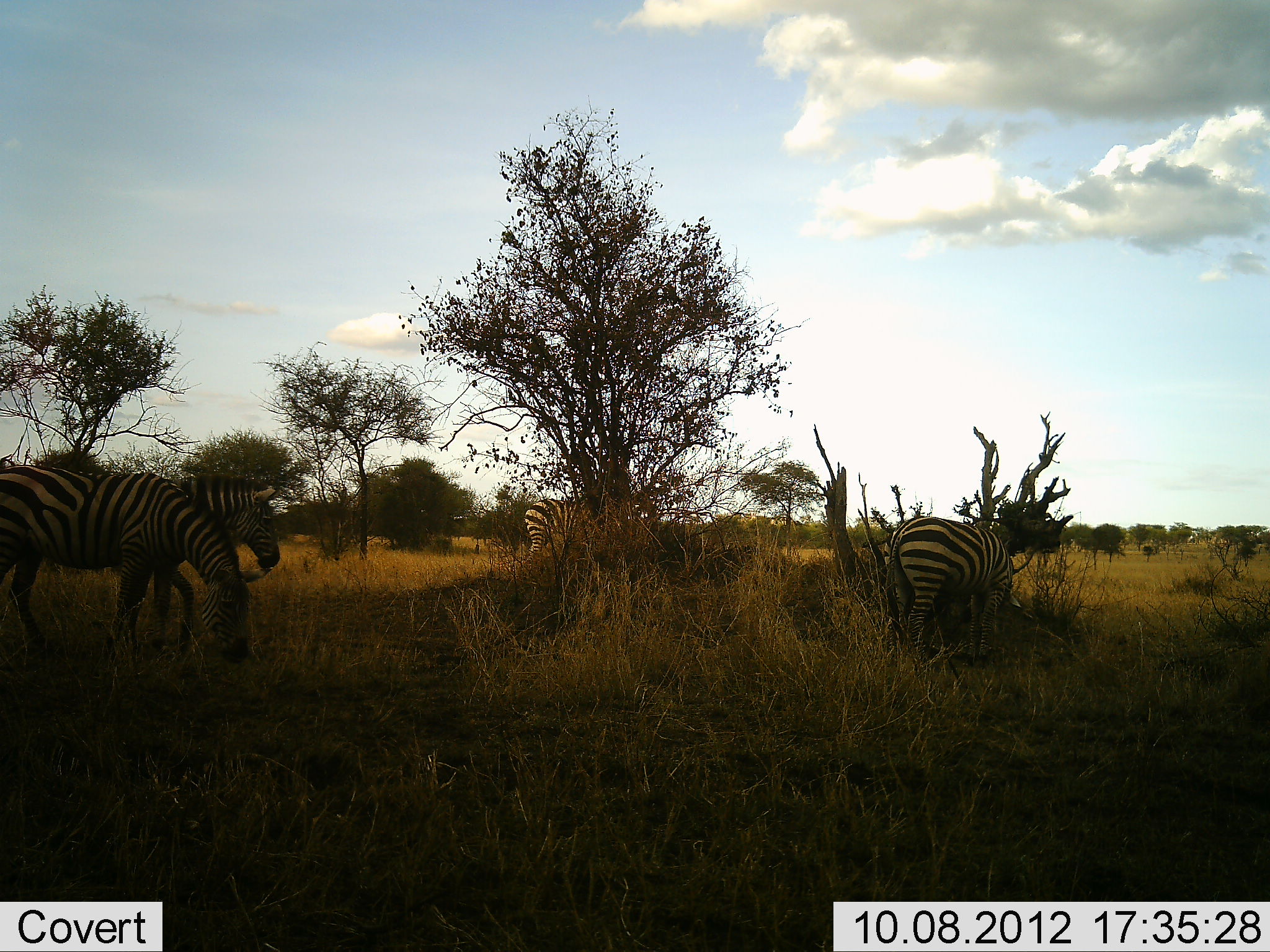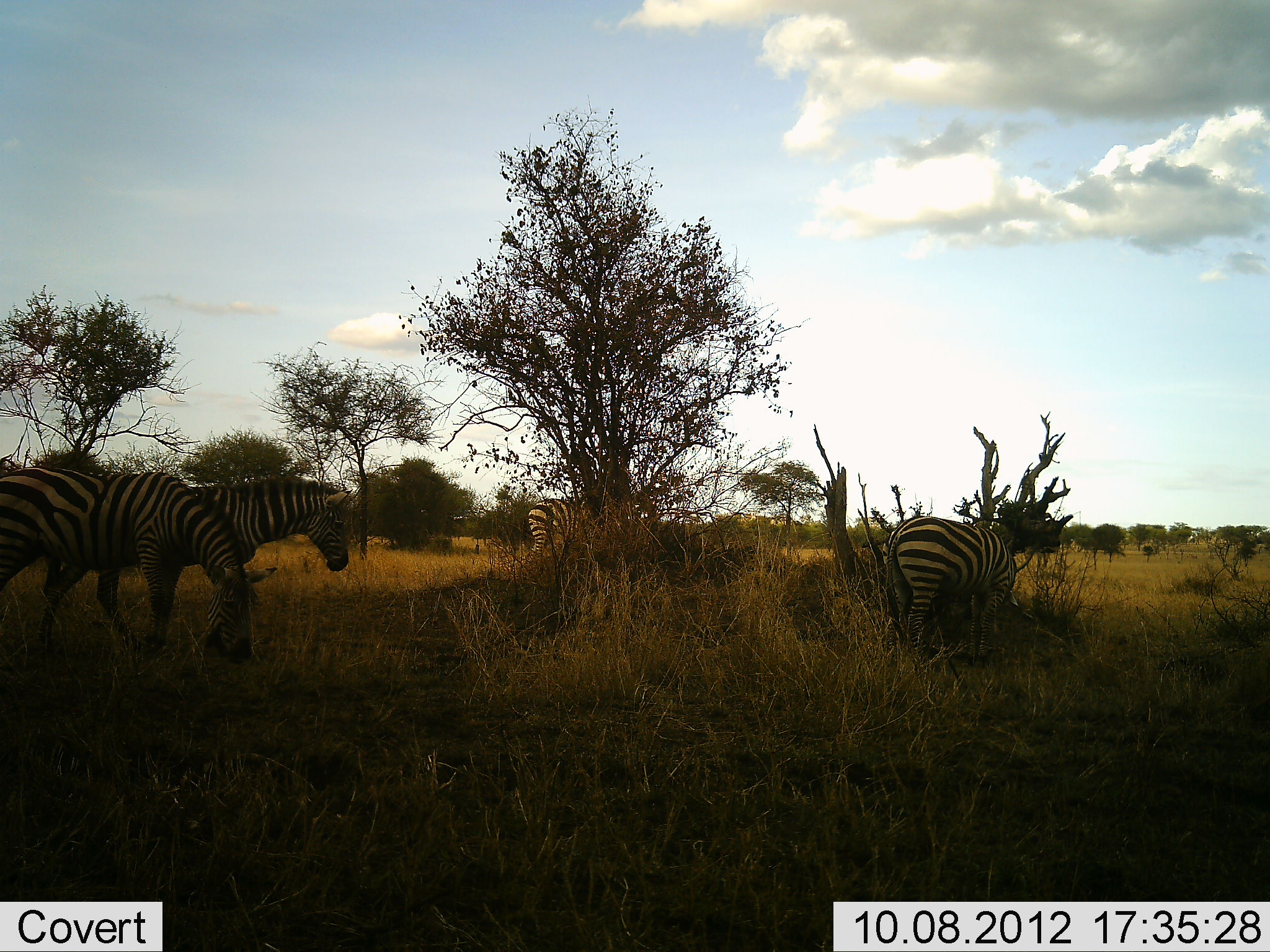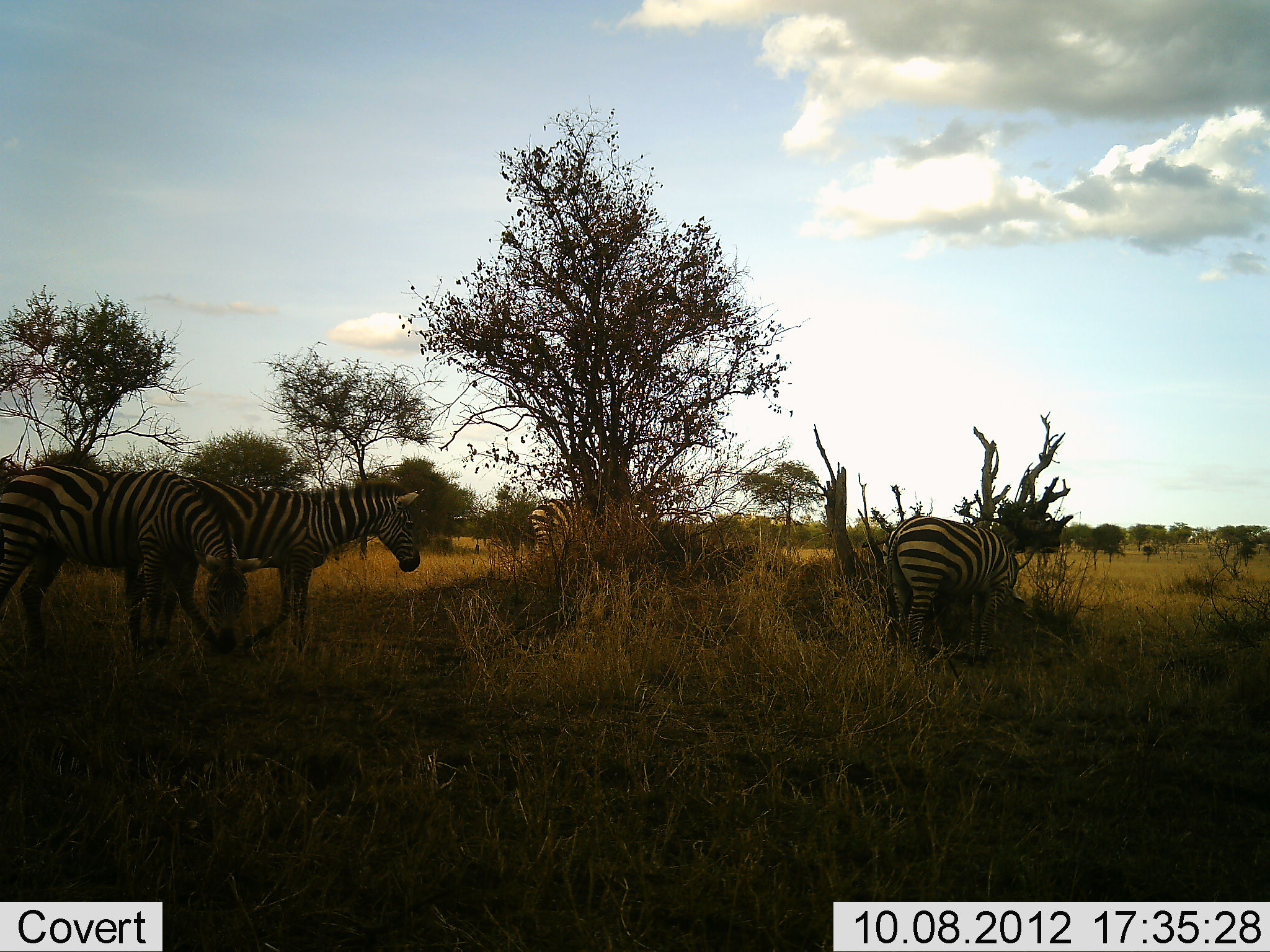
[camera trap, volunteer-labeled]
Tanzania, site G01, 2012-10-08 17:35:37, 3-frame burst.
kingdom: Animalia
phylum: Chordata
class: Mammalia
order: Perissodactyla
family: Equidae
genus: Equus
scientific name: Equus quagga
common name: plains zebra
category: zebra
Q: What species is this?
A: Zebra (plains zebra) (Equus quagga).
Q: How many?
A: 4.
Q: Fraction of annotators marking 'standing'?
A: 36%.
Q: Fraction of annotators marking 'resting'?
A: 0%.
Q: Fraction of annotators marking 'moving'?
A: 45%.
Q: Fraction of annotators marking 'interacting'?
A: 0%.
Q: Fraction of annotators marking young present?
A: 0%.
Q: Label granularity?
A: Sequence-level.